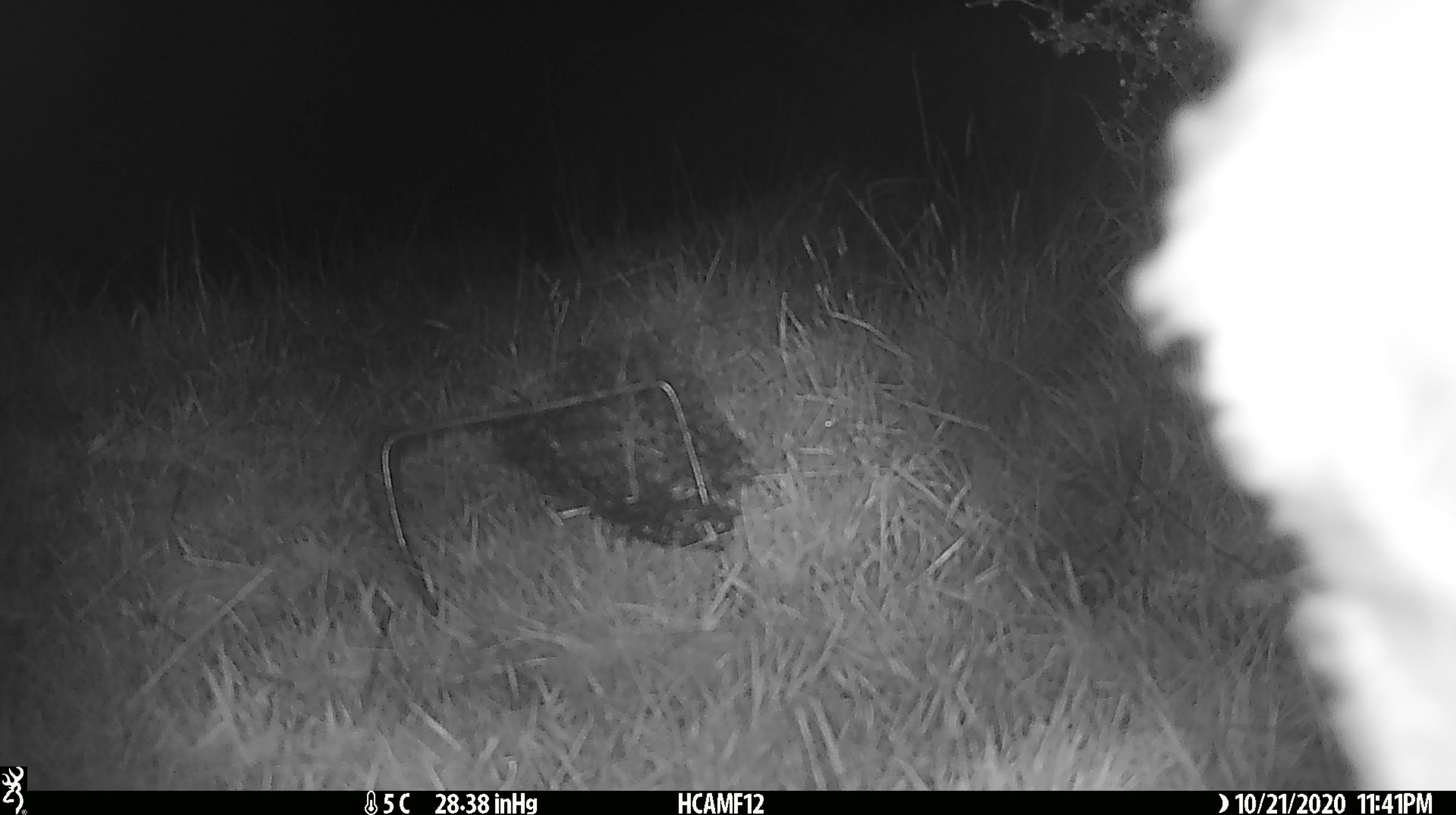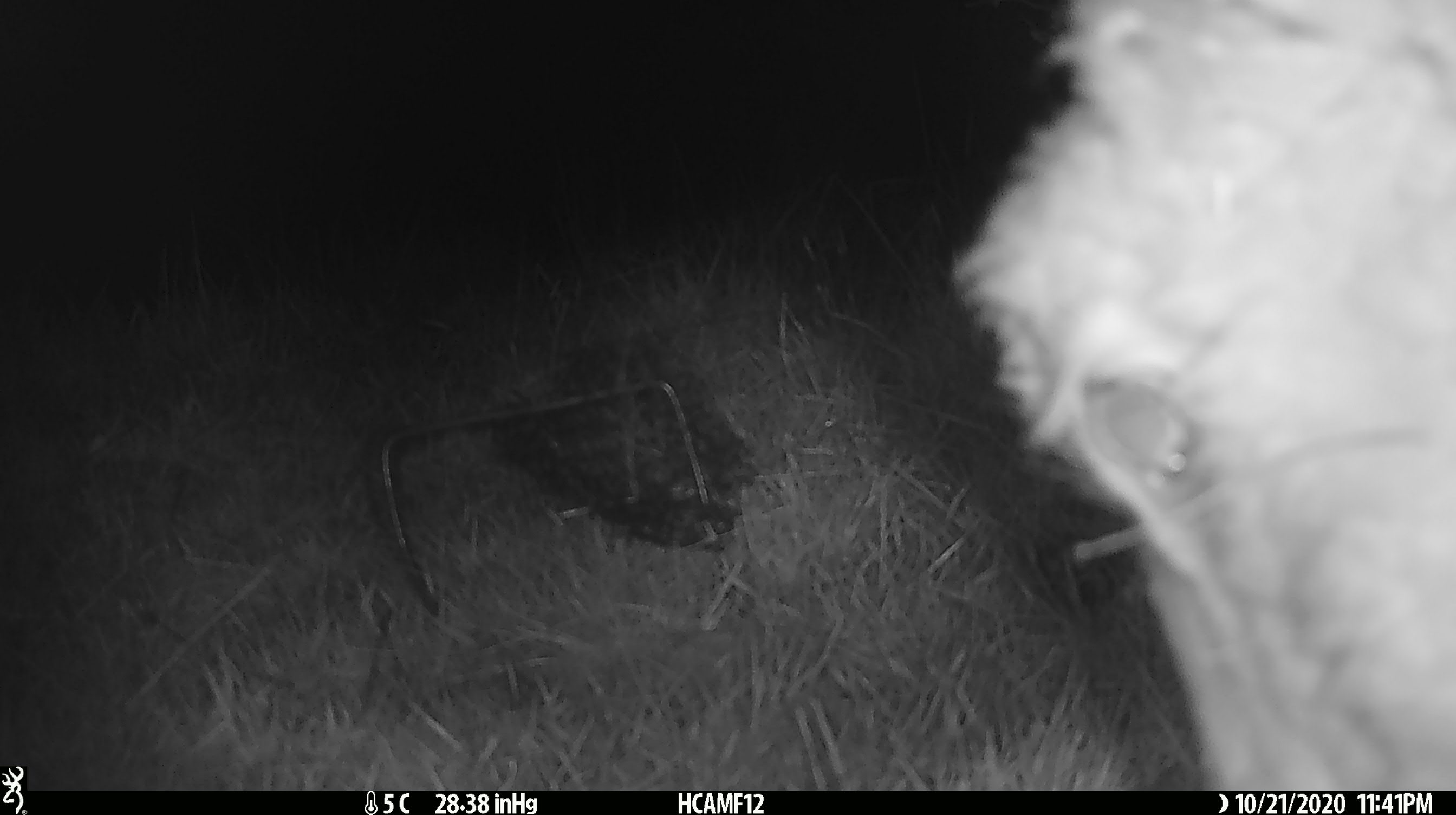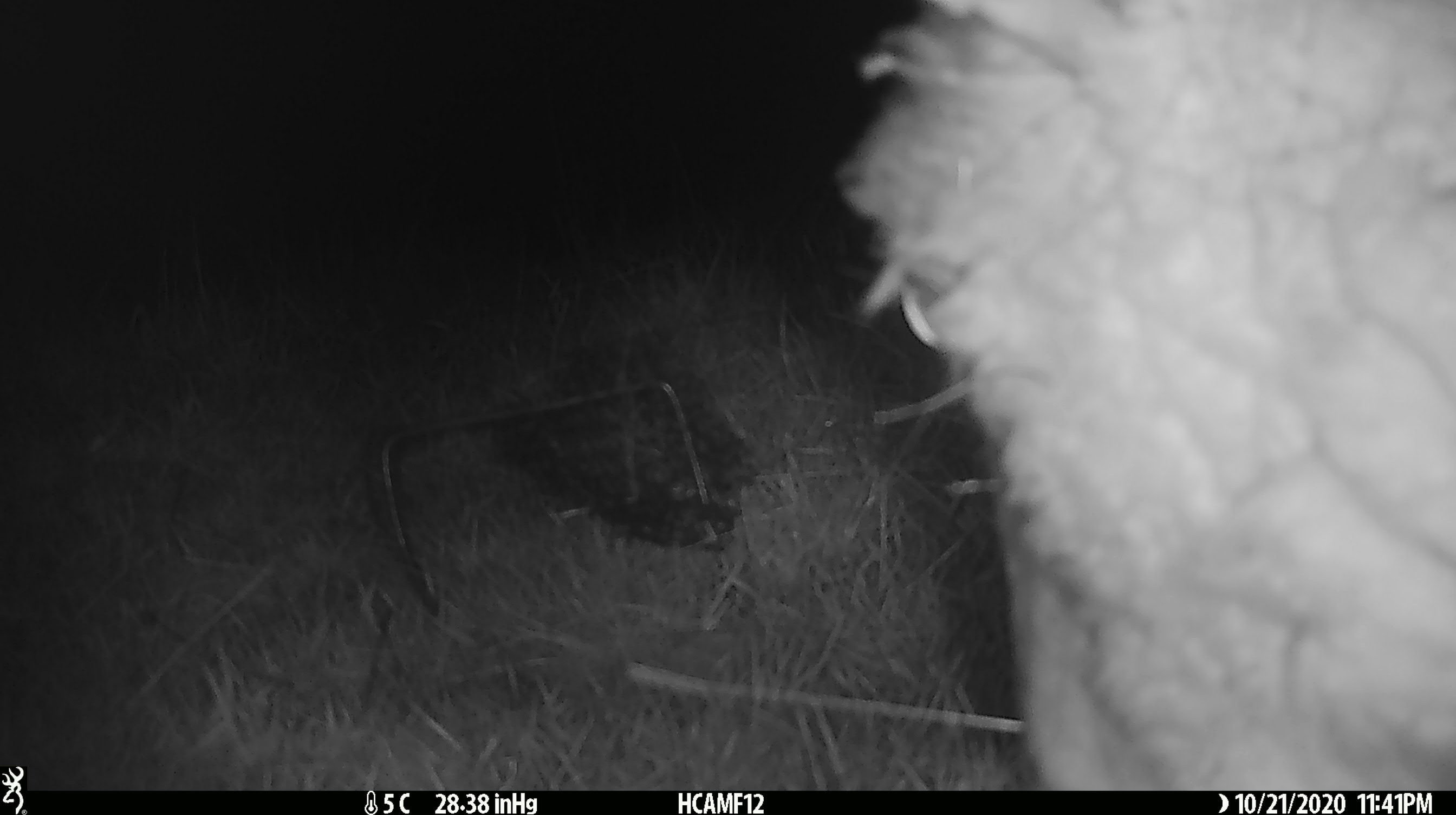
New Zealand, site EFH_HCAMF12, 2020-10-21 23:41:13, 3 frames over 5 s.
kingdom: Animalia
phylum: Chordata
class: Mammalia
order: Artiodactyla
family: Bovidae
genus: Ovis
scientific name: Ovis aries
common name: domestic sheep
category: sheep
Sheep (domestic sheep) (Ovis aries).